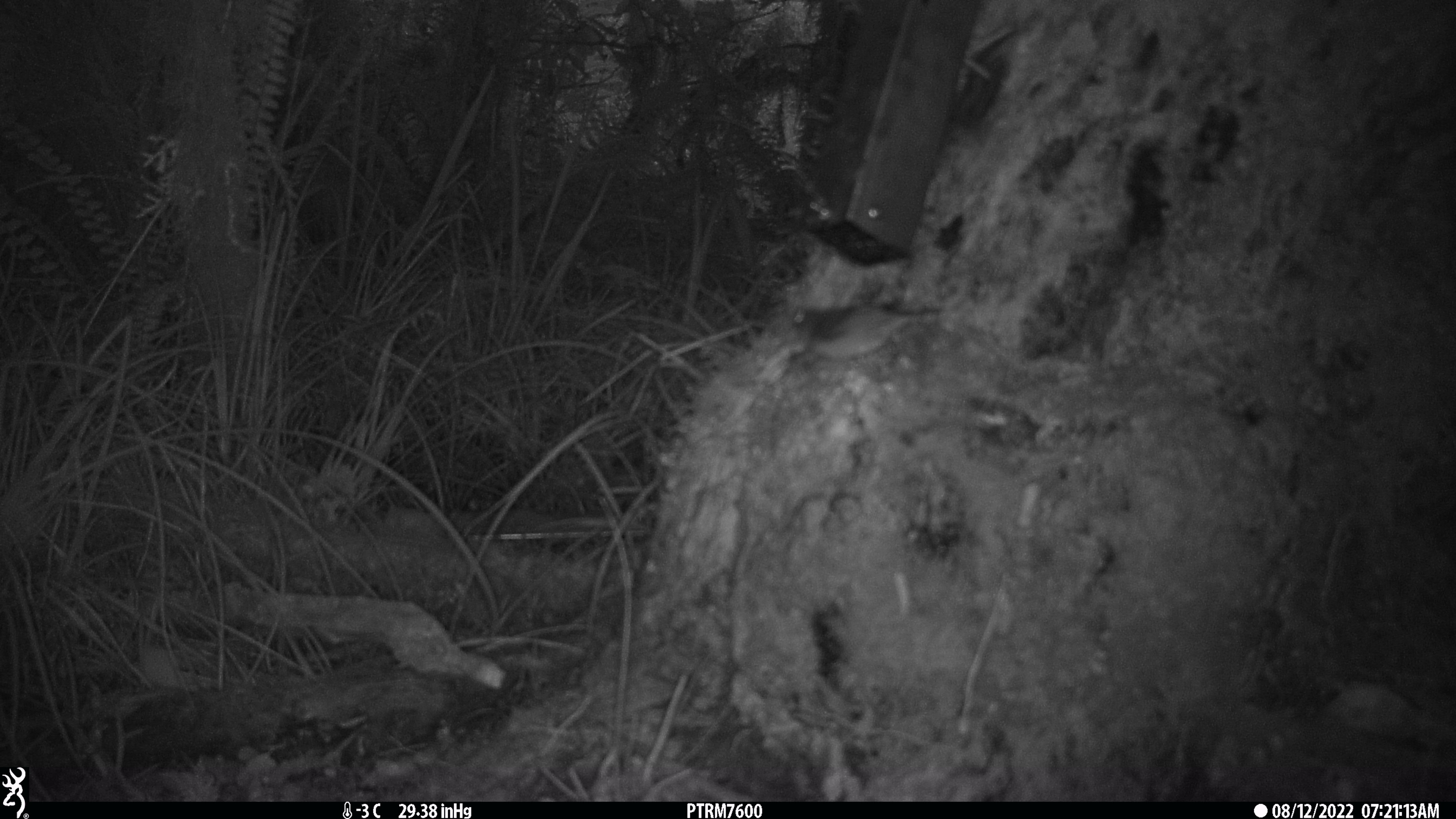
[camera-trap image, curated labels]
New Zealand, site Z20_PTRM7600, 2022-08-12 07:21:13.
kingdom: Animalia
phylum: Chordata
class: Aves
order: Passeriformes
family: Zosteropidae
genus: Zosterops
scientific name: Zosterops lateralis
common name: silvereye